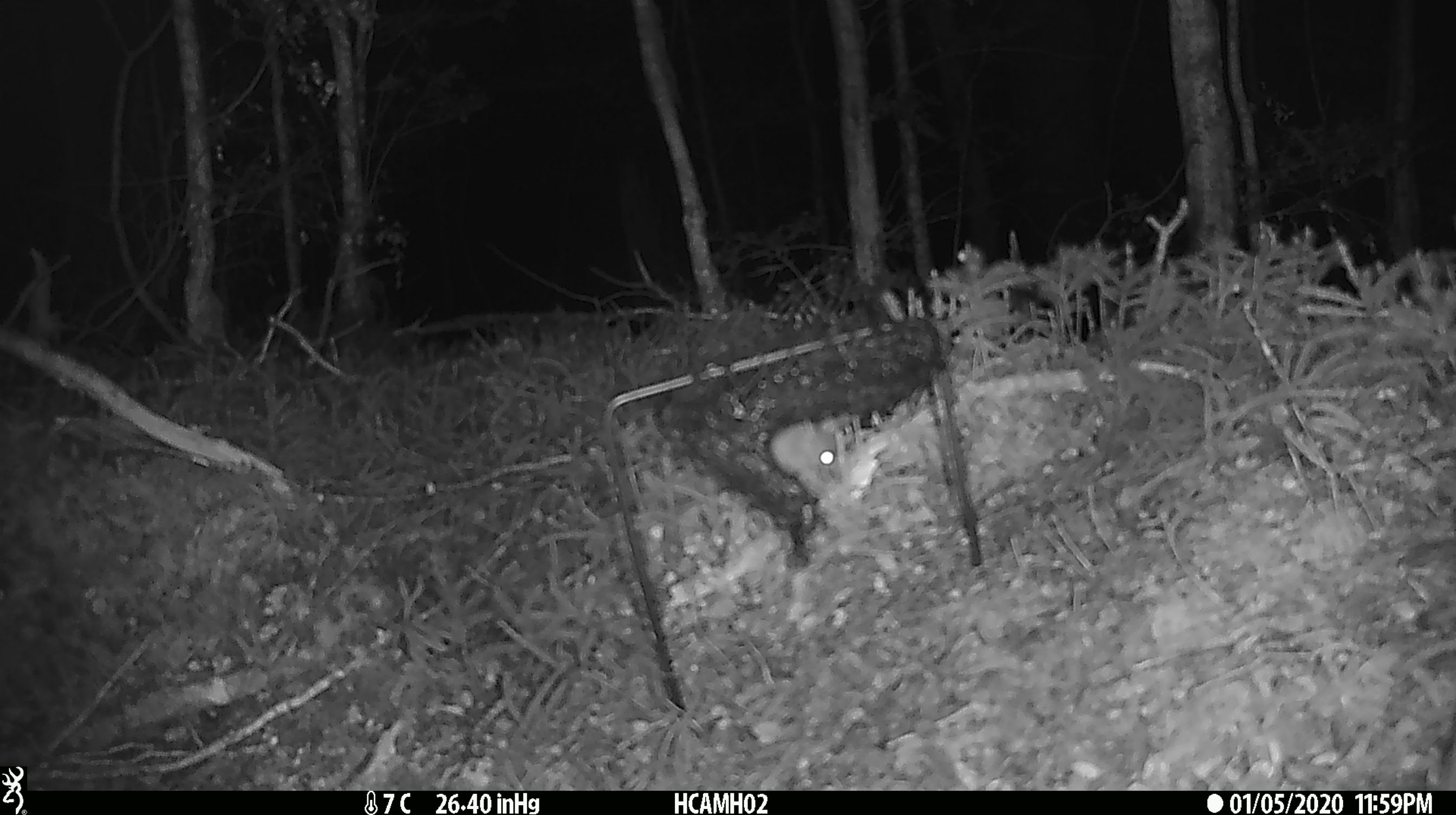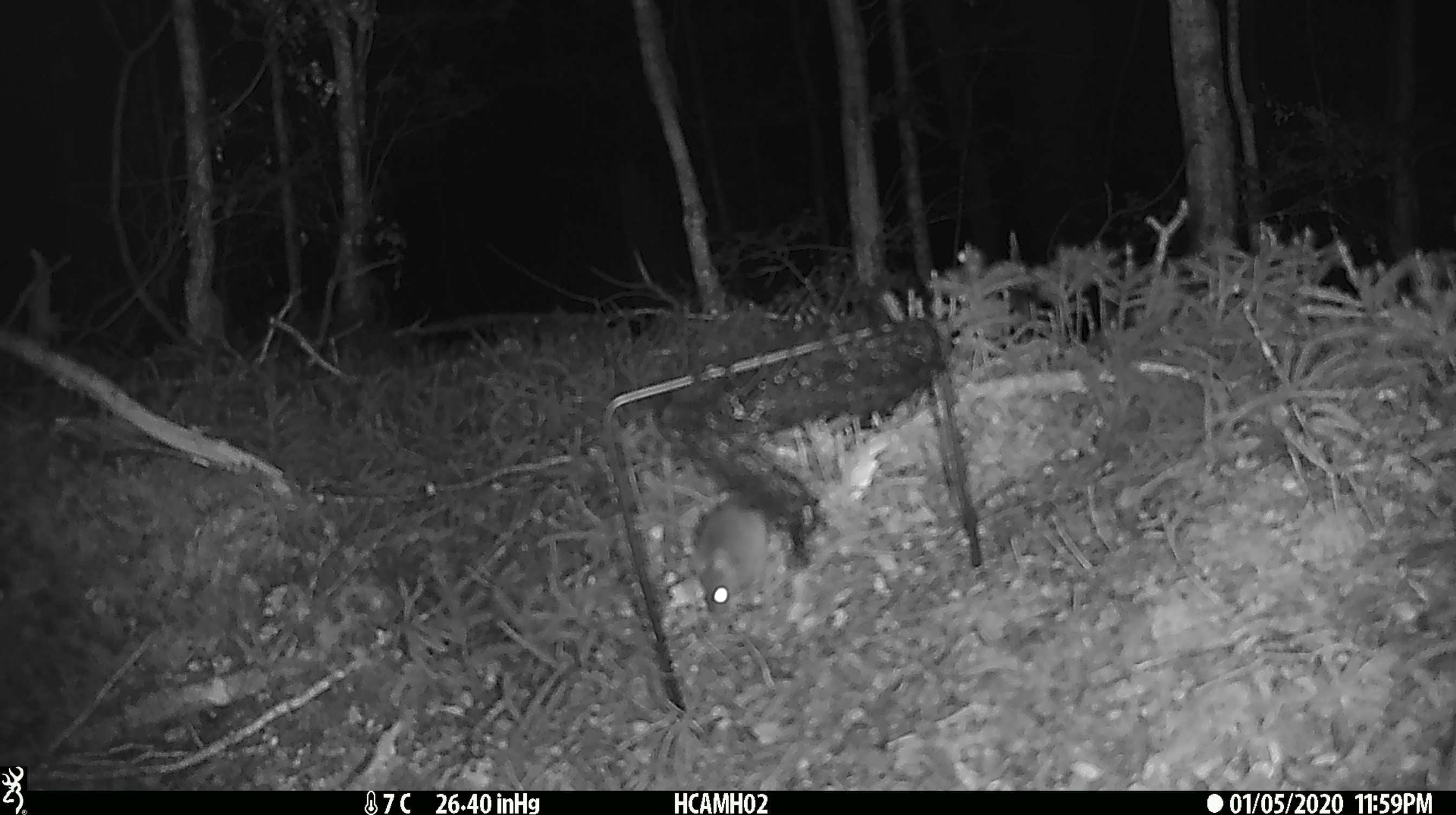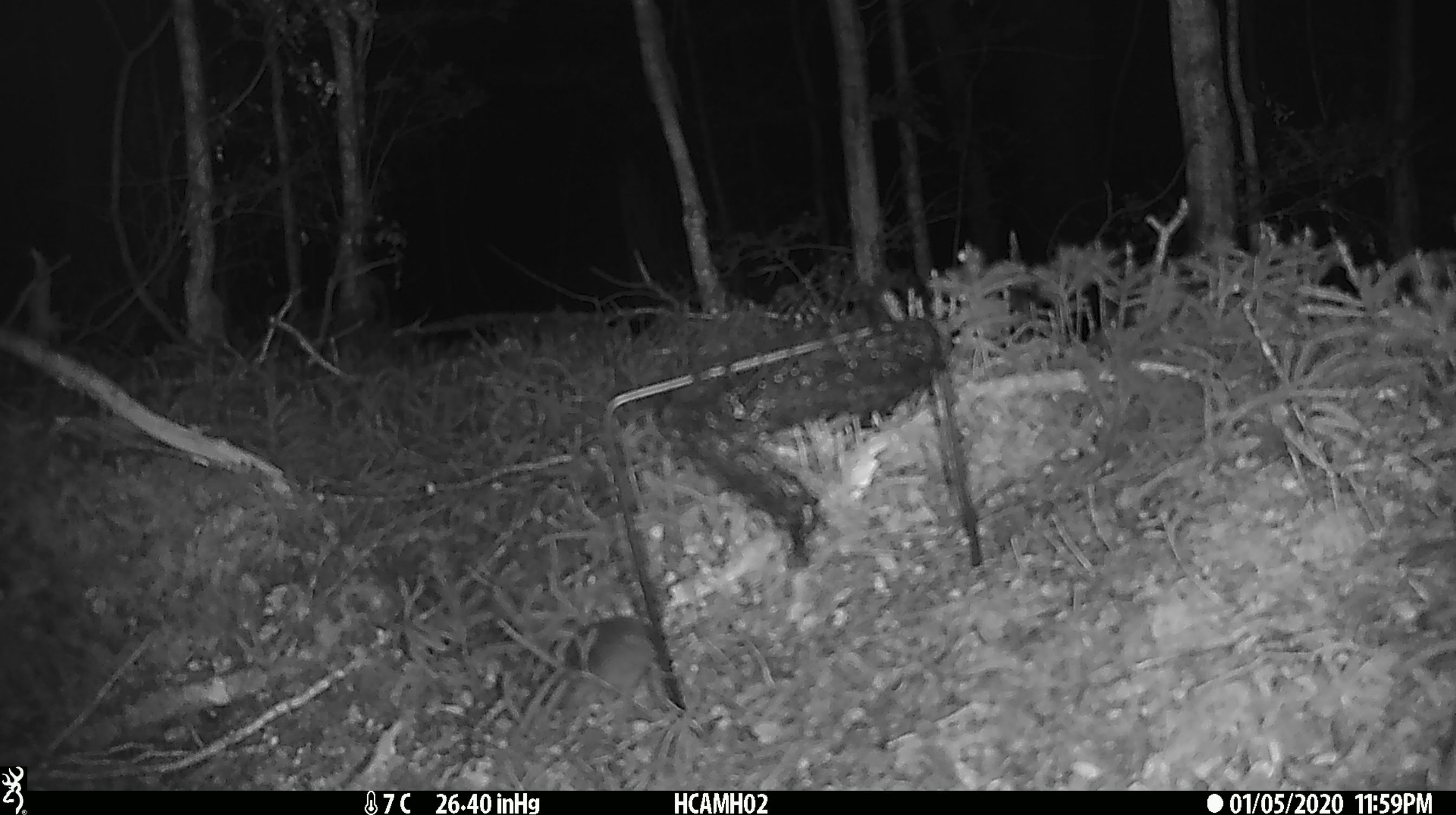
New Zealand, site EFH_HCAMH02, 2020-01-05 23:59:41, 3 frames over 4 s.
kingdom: Animalia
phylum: Chordata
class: Mammalia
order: Rodentia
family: Muridae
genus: Mus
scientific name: Mus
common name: mouse